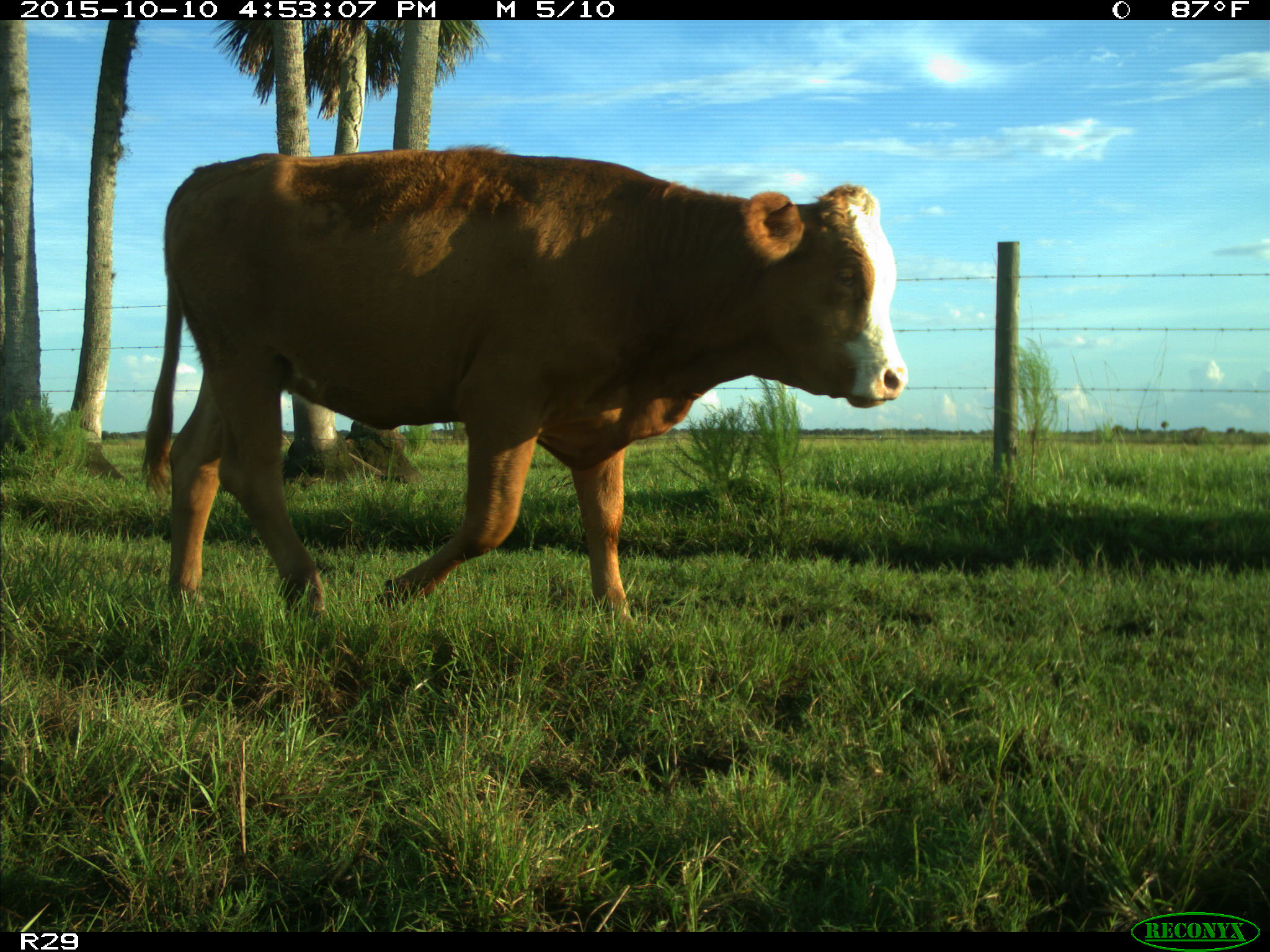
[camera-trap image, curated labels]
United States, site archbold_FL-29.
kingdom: Animalia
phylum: Chordata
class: Mammalia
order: Artiodactyla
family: Bovidae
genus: Bos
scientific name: Bos taurus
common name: domestic cow